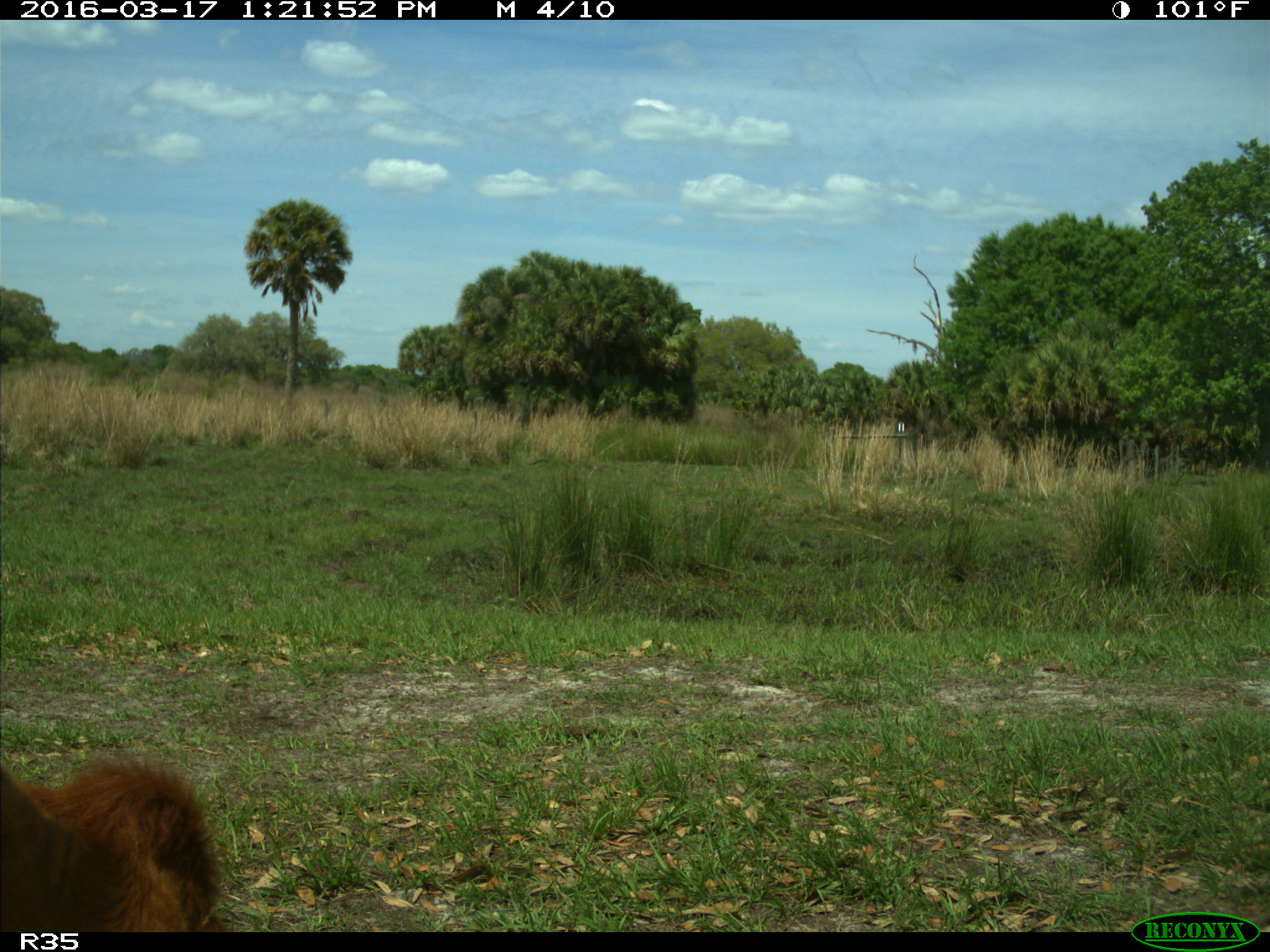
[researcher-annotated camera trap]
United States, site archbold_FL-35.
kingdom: Animalia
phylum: Chordata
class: Mammalia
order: Artiodactyla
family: Bovidae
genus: Bos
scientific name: Bos taurus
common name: domestic cow